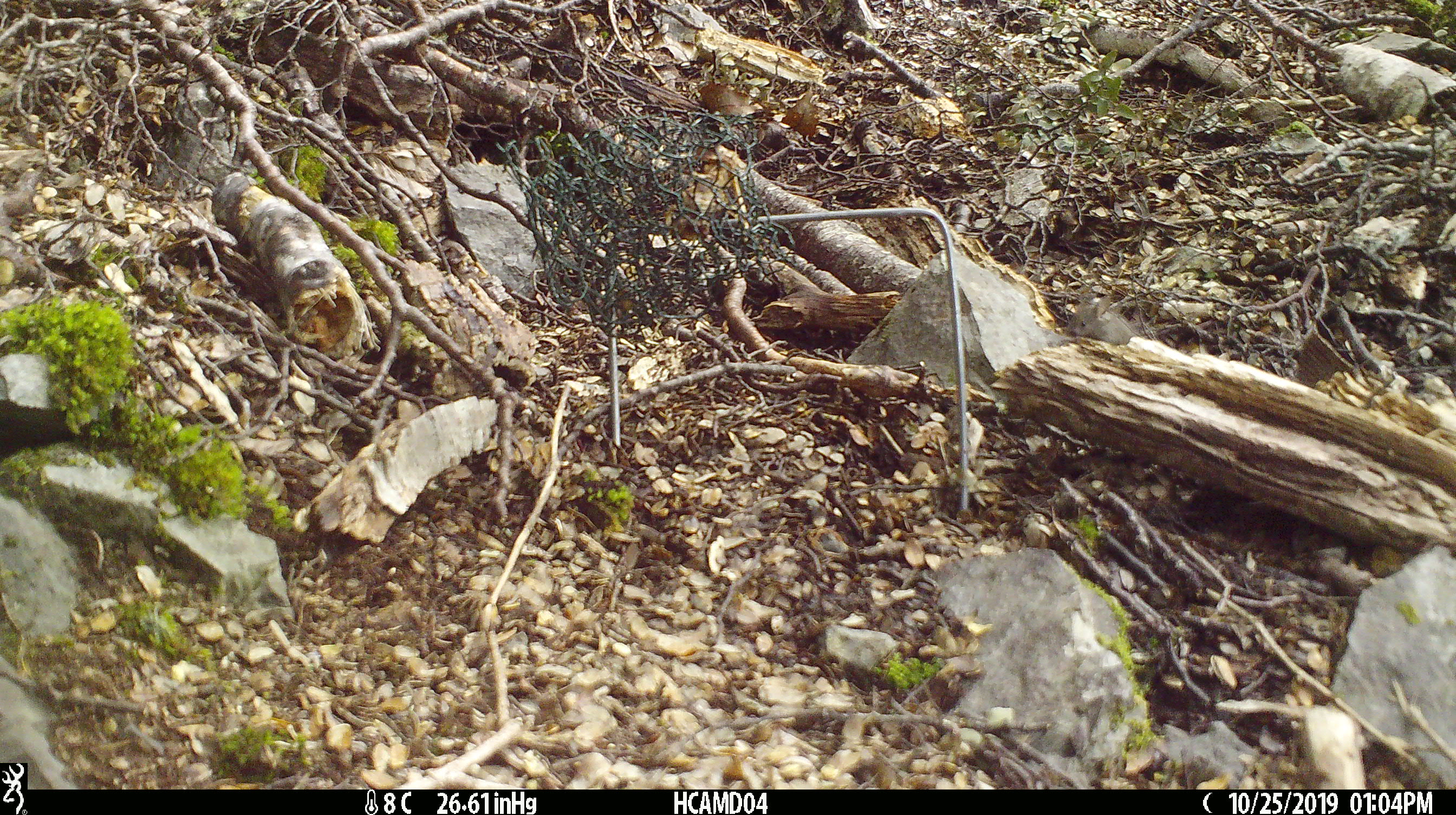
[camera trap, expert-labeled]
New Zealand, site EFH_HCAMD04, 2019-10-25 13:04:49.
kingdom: Animalia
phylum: Chordata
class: Mammalia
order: Rodentia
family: Muridae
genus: Mus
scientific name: Mus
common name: mouse